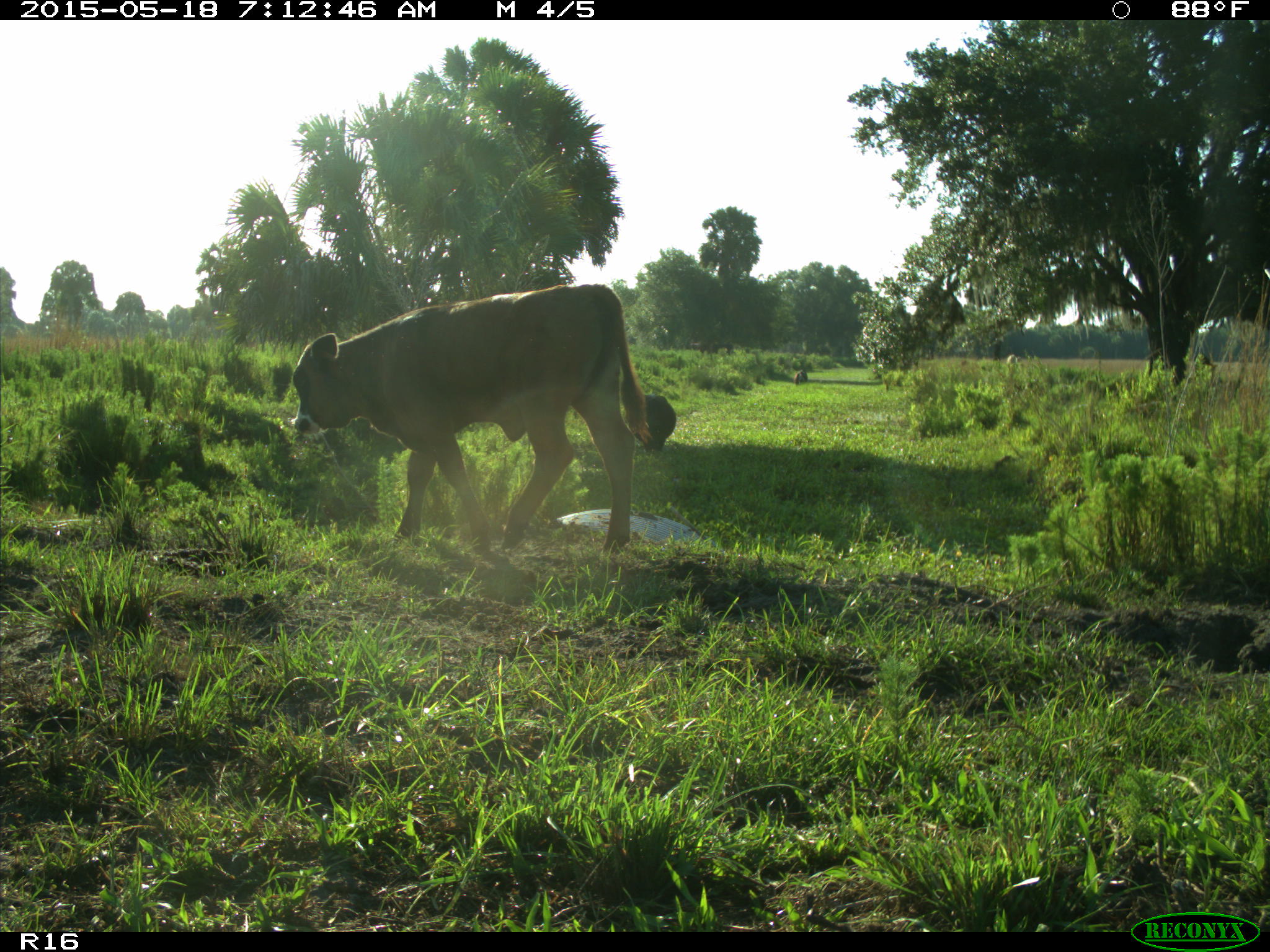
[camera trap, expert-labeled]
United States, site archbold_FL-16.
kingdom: Animalia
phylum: Chordata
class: Mammalia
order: Artiodactyla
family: Bovidae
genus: Bos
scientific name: Bos taurus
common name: domestic cow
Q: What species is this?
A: Bos taurus (domestic cow).